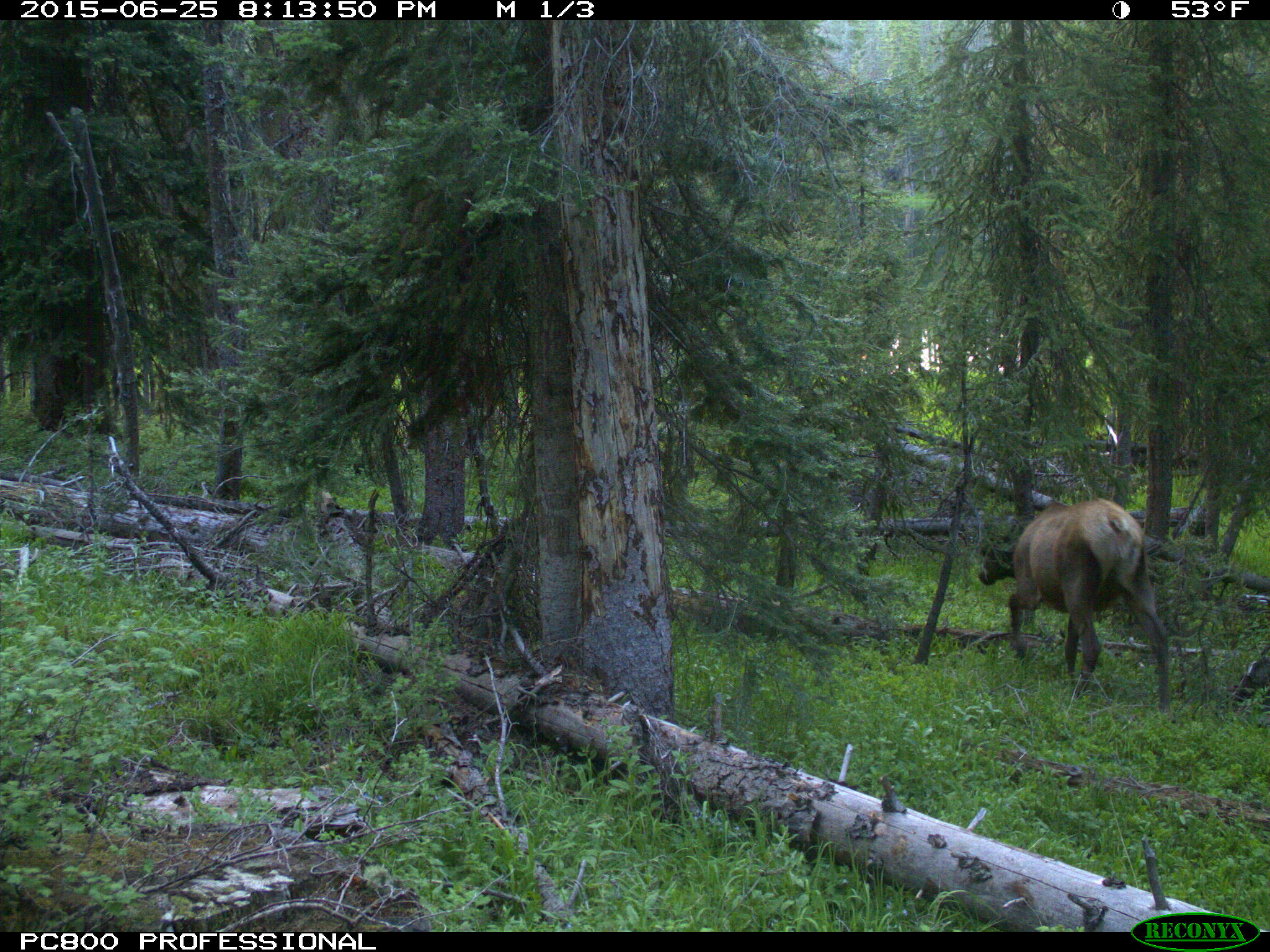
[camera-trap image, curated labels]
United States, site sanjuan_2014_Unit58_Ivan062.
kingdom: Animalia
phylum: Chordata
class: Mammalia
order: Artiodactyla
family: Cervidae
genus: Cervus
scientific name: Cervus elaphus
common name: red deer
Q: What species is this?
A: Cervus elaphus (red deer).